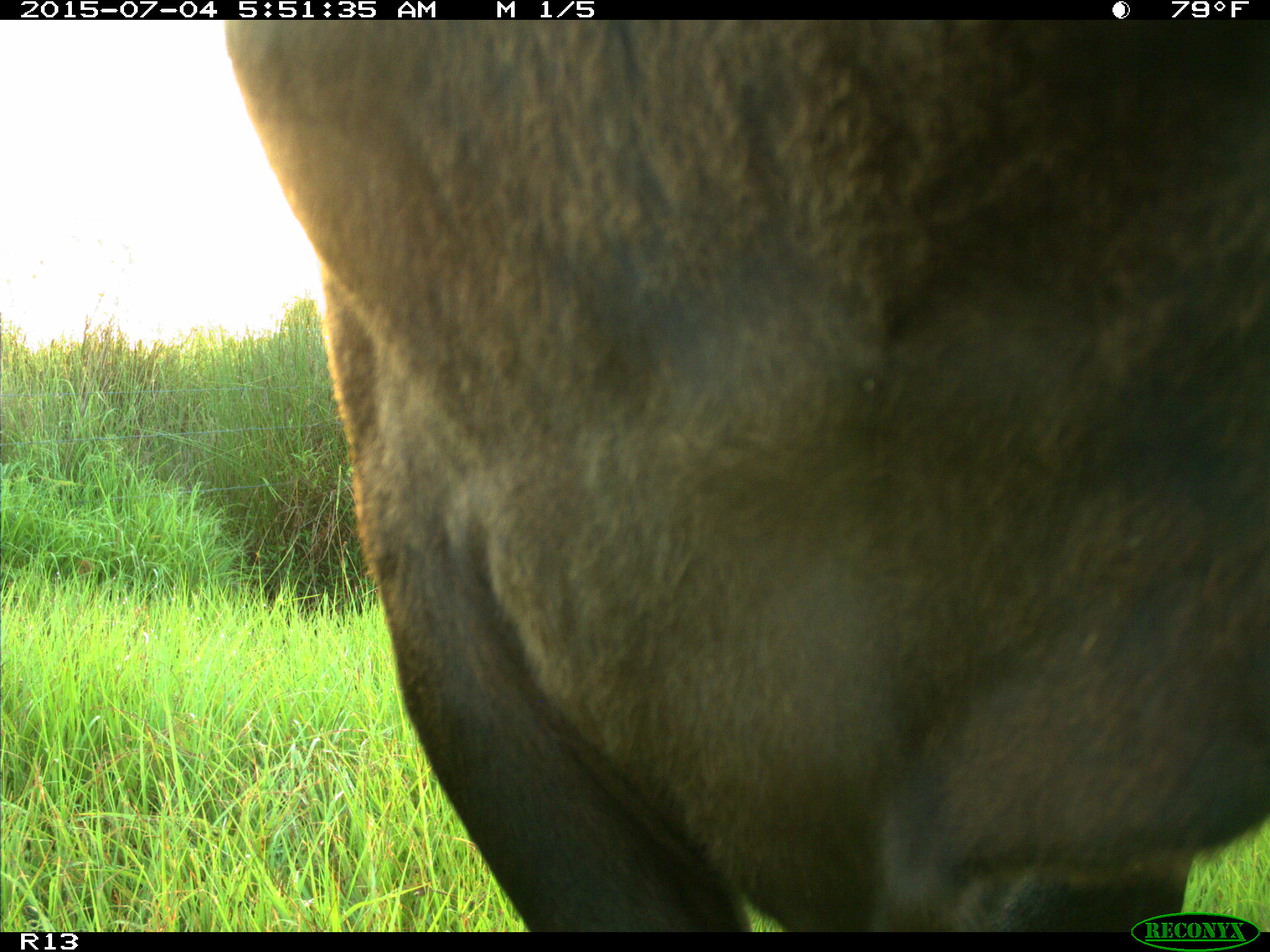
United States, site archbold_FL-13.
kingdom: Animalia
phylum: Chordata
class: Mammalia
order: Artiodactyla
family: Bovidae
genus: Bos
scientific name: Bos taurus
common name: domestic cow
Bos taurus (domestic cow).